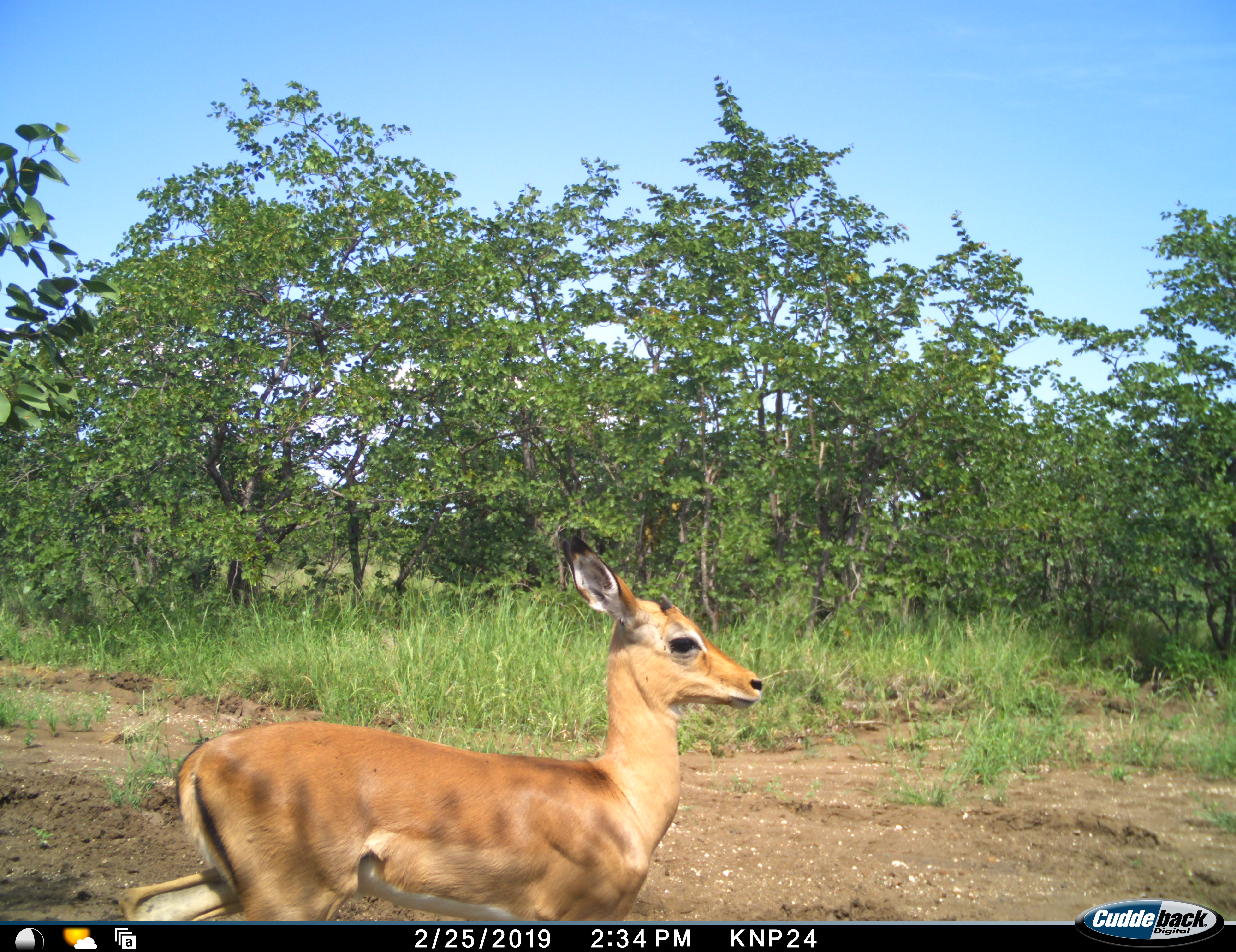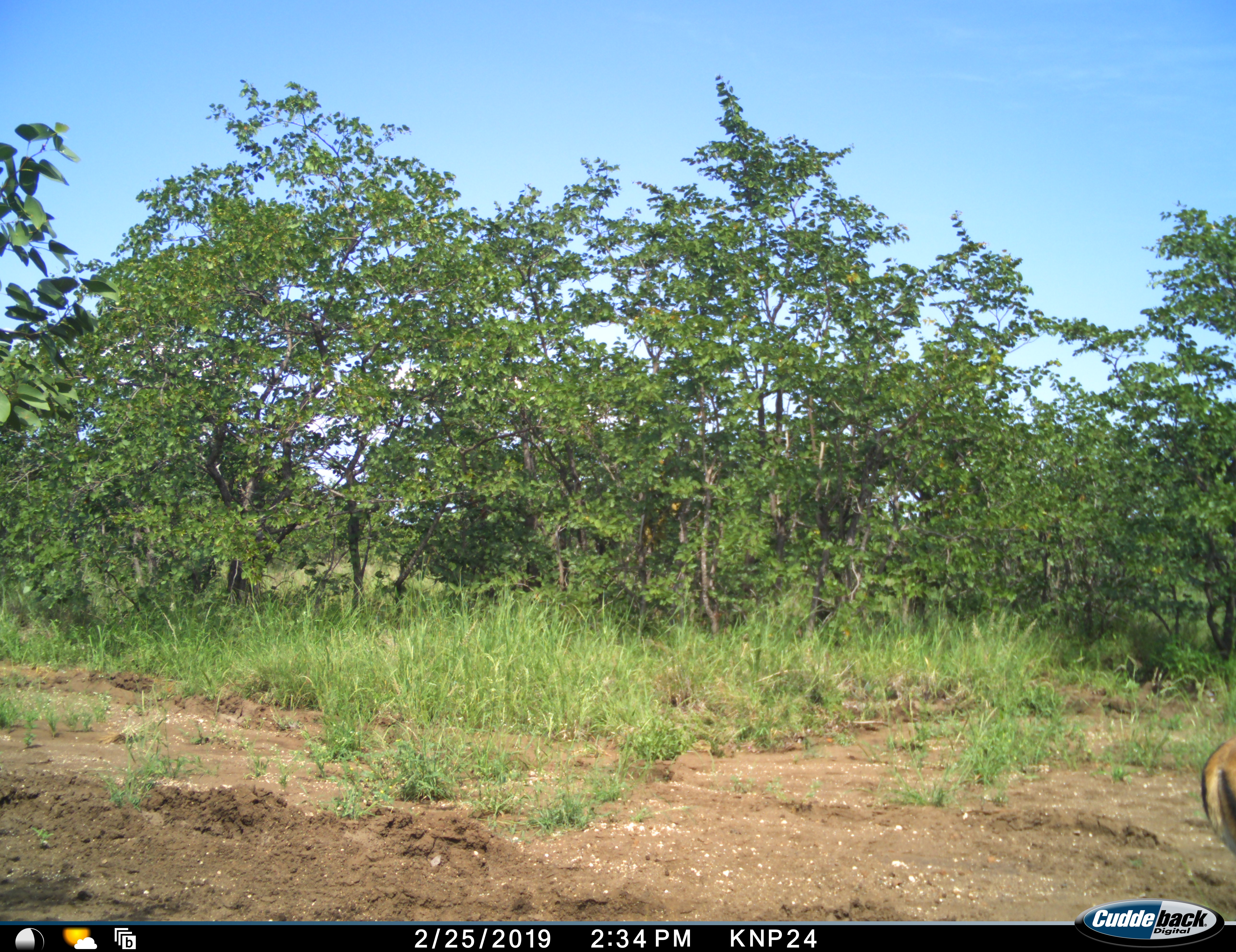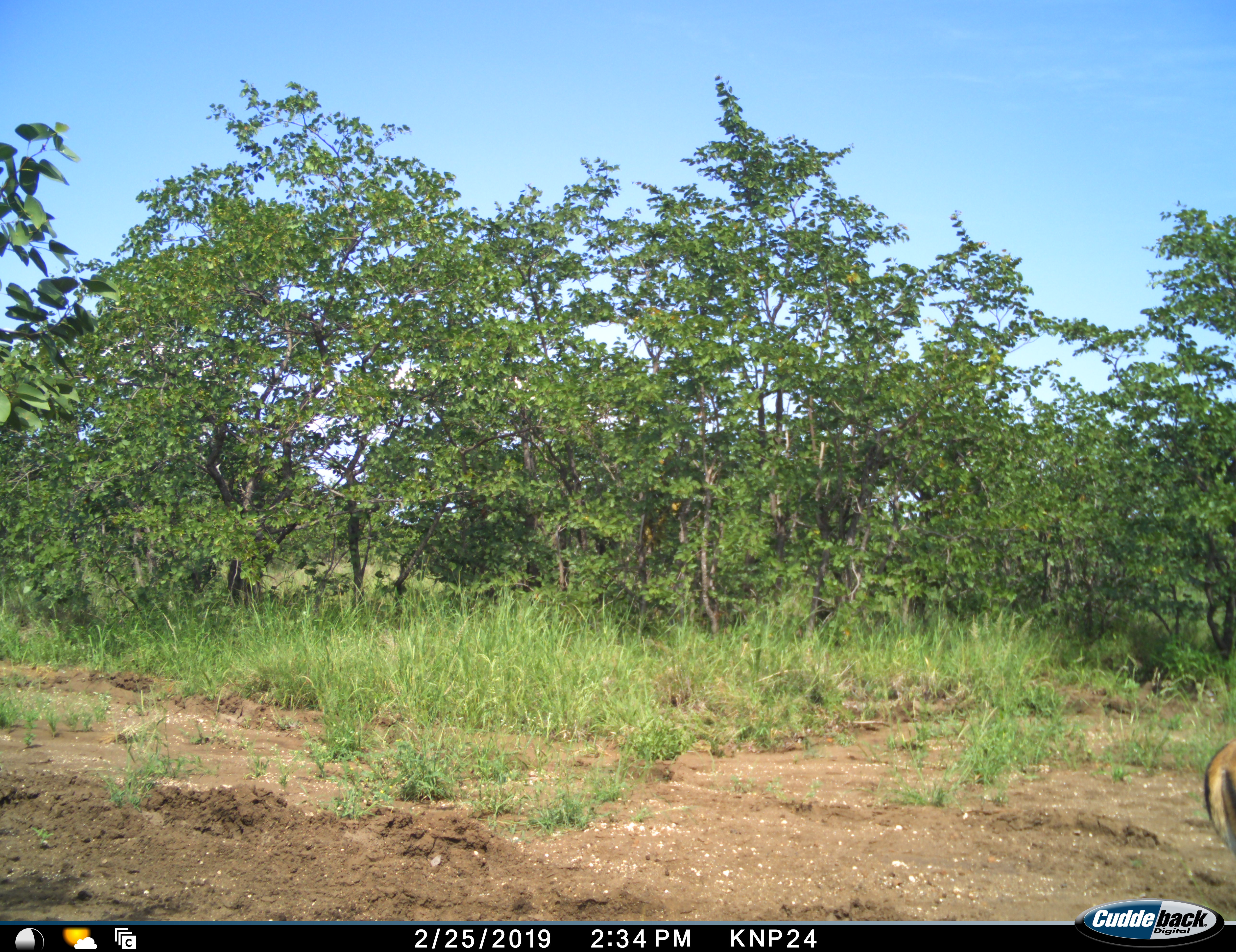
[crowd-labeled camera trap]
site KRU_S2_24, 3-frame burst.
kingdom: Animalia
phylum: Chordata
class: Mammalia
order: Artiodactyla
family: Bovidae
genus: Aepyceros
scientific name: Aepyceros melampus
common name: impala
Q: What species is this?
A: Impala (Aepyceros melampus).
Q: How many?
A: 1.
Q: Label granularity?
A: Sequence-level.